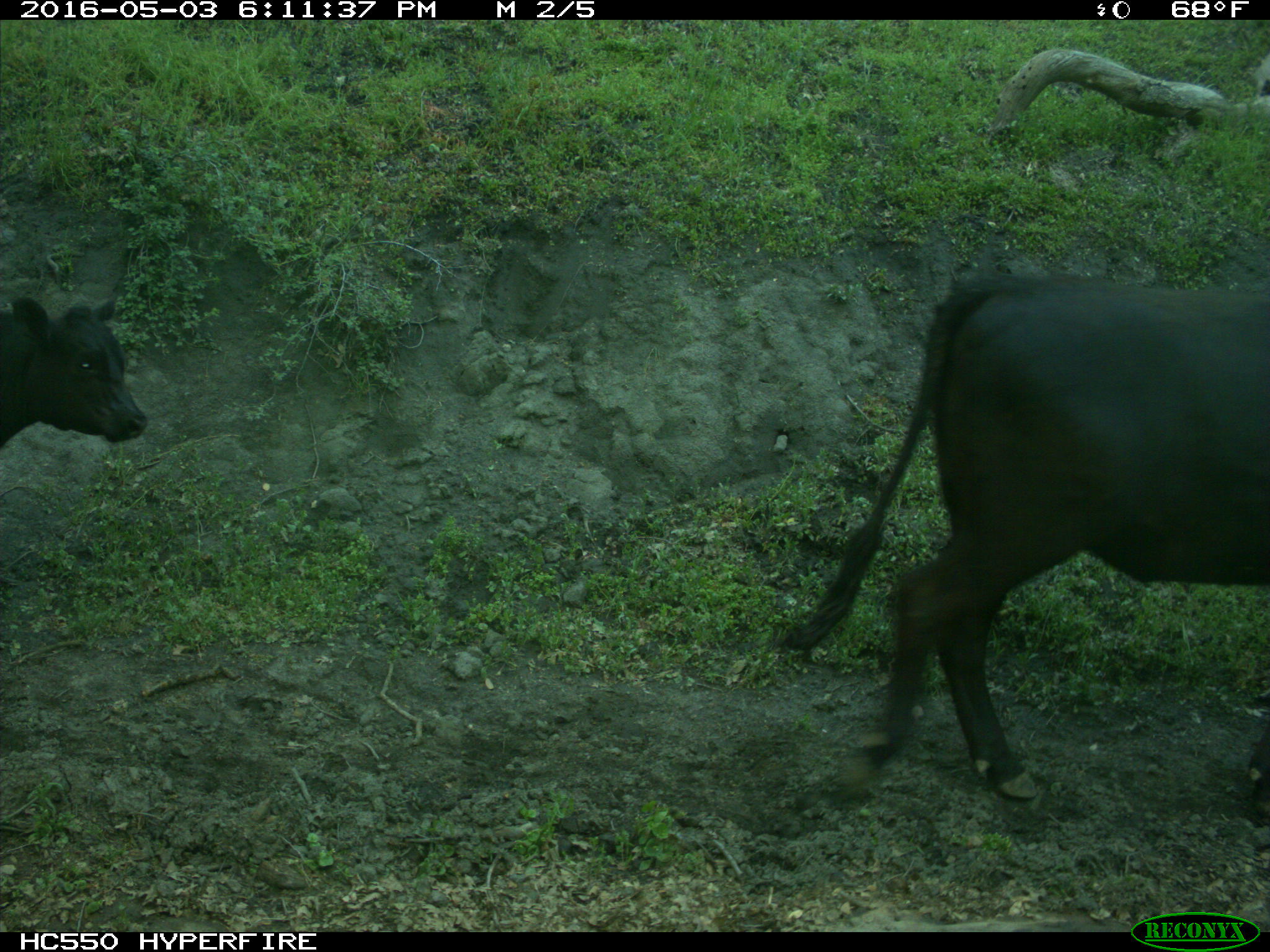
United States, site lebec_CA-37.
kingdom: Animalia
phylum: Chordata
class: Mammalia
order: Artiodactyla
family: Bovidae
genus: Bos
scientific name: Bos taurus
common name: domestic cow